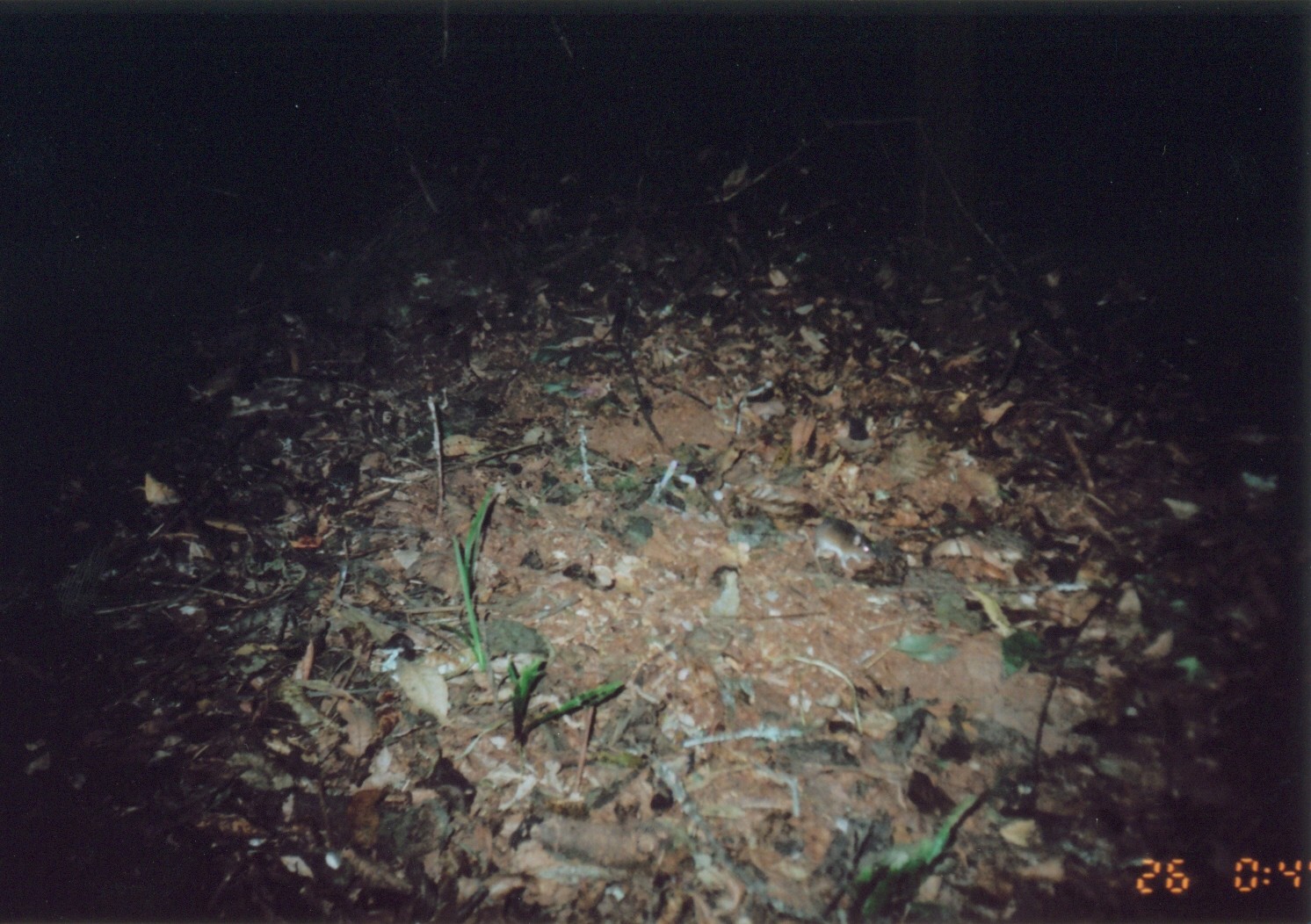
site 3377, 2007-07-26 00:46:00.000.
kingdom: Animalia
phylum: Chordata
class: Mammalia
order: Rodentia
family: Muridae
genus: Rattus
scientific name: Rattus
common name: rodent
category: unknown rat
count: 1